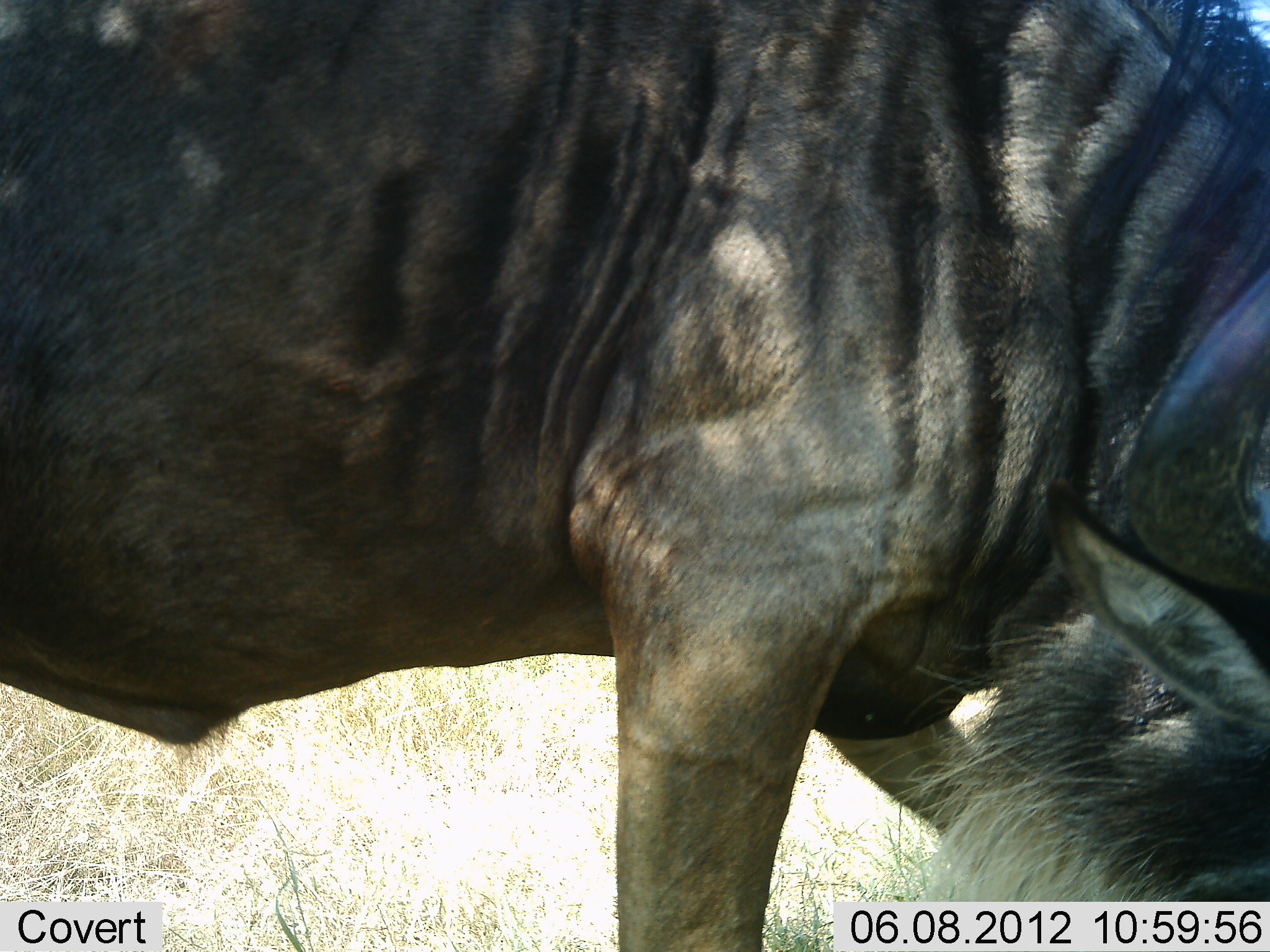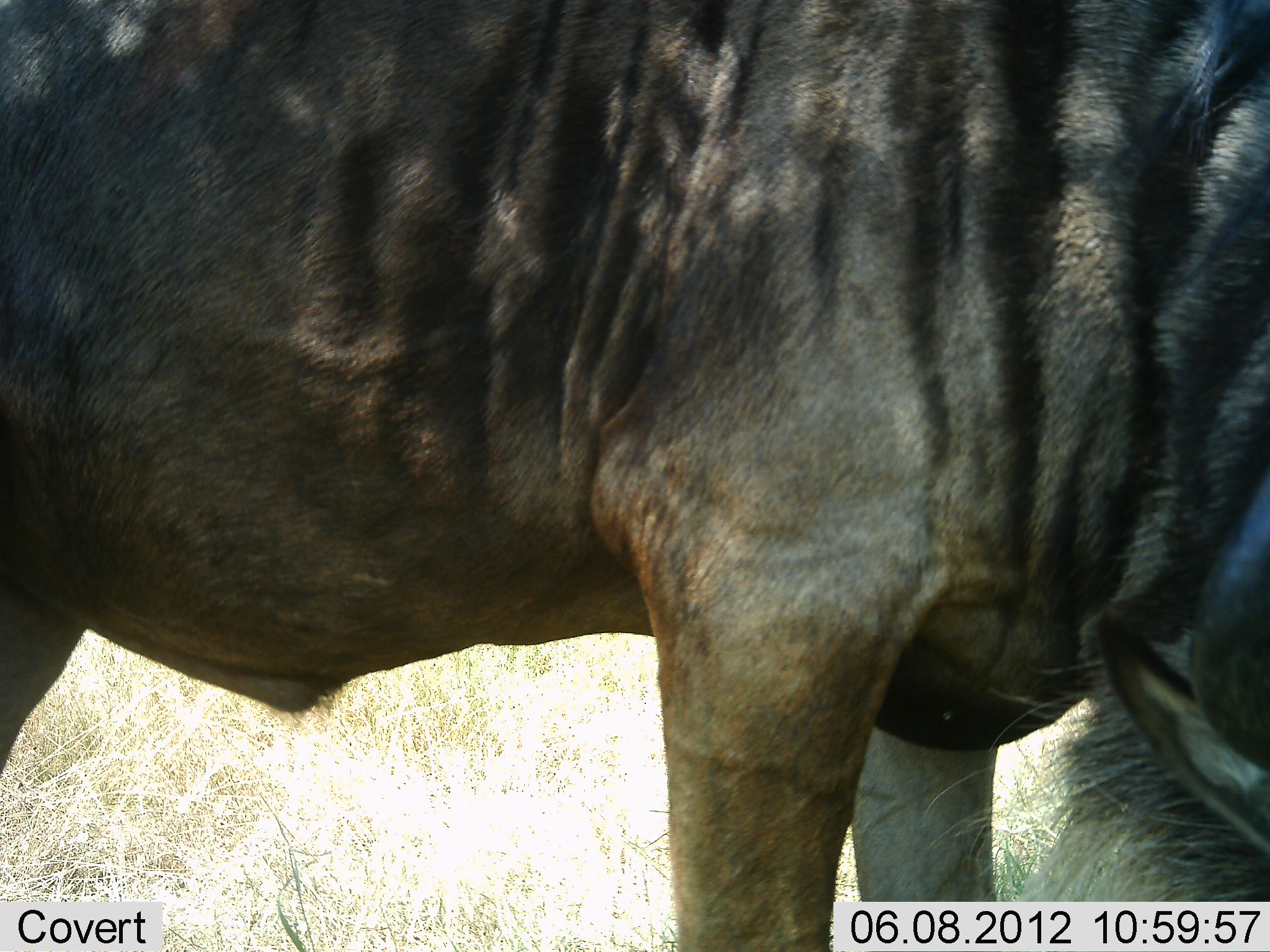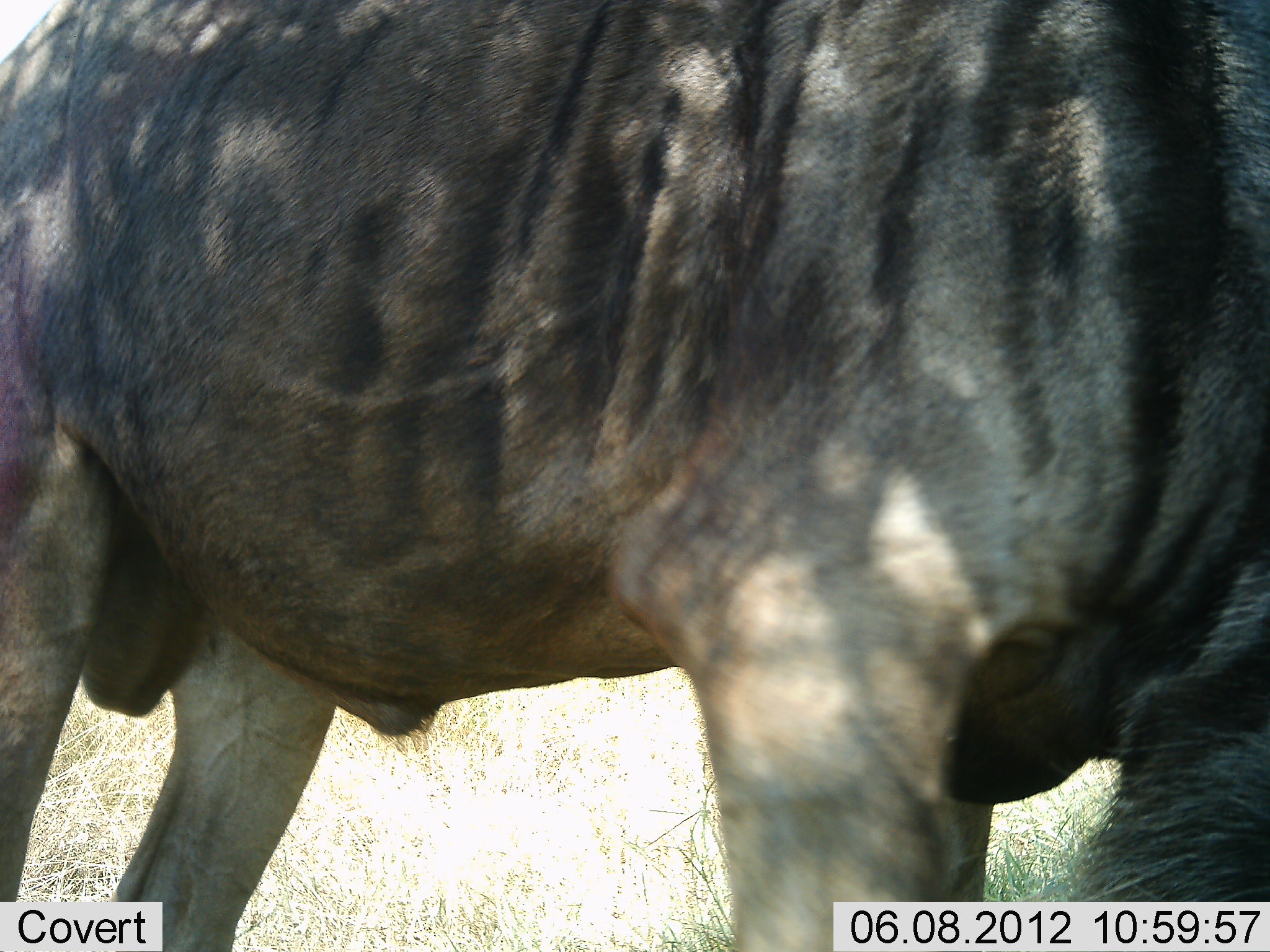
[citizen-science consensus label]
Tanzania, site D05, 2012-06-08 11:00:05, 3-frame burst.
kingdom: Animalia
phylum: Chordata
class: Mammalia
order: Artiodactyla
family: Bovidae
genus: Connochaetes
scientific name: Connochaetes taurinus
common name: blue wildebeest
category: wildebeest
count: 1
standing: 50%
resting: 0%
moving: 40%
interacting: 0%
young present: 0%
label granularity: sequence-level